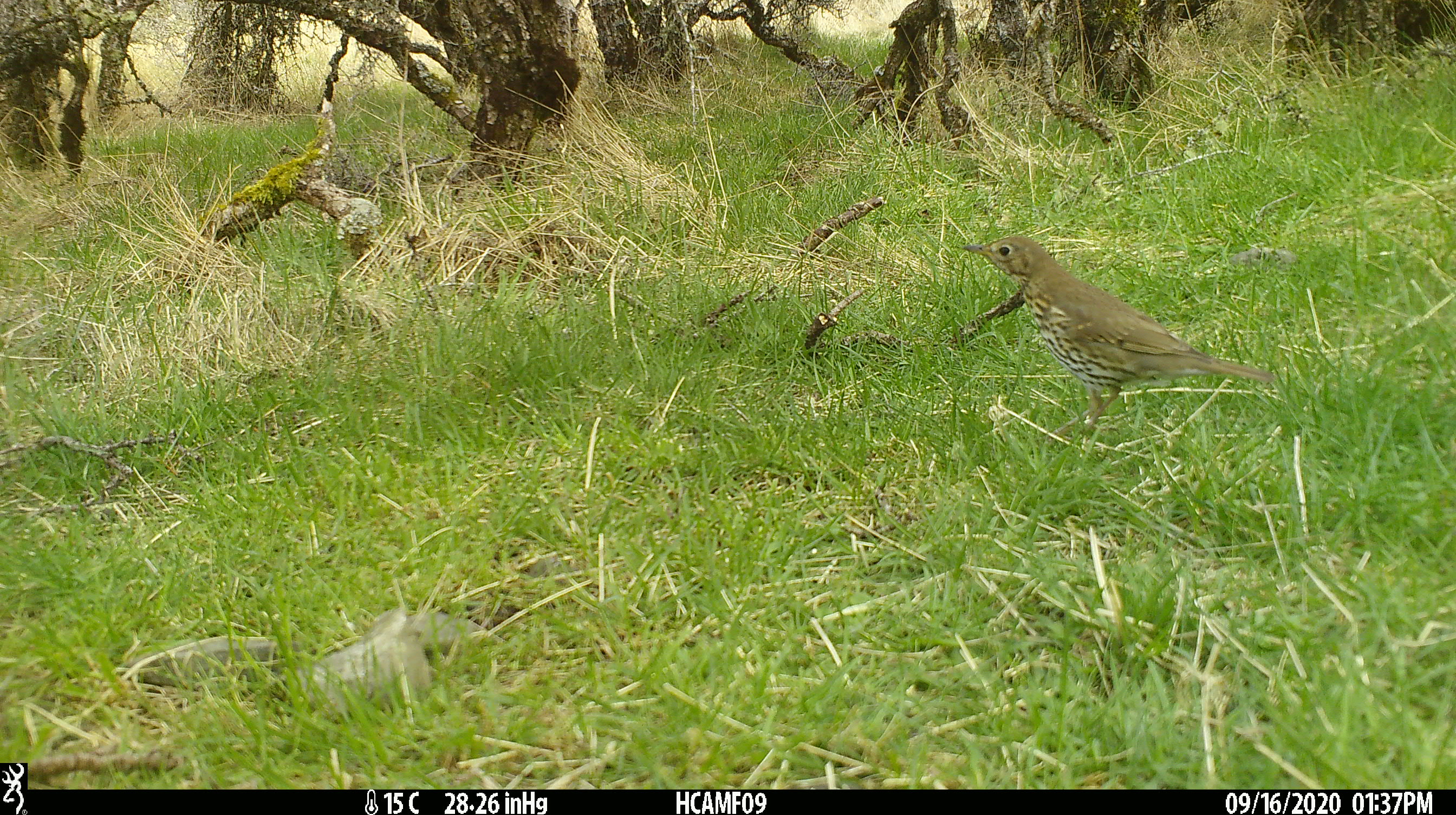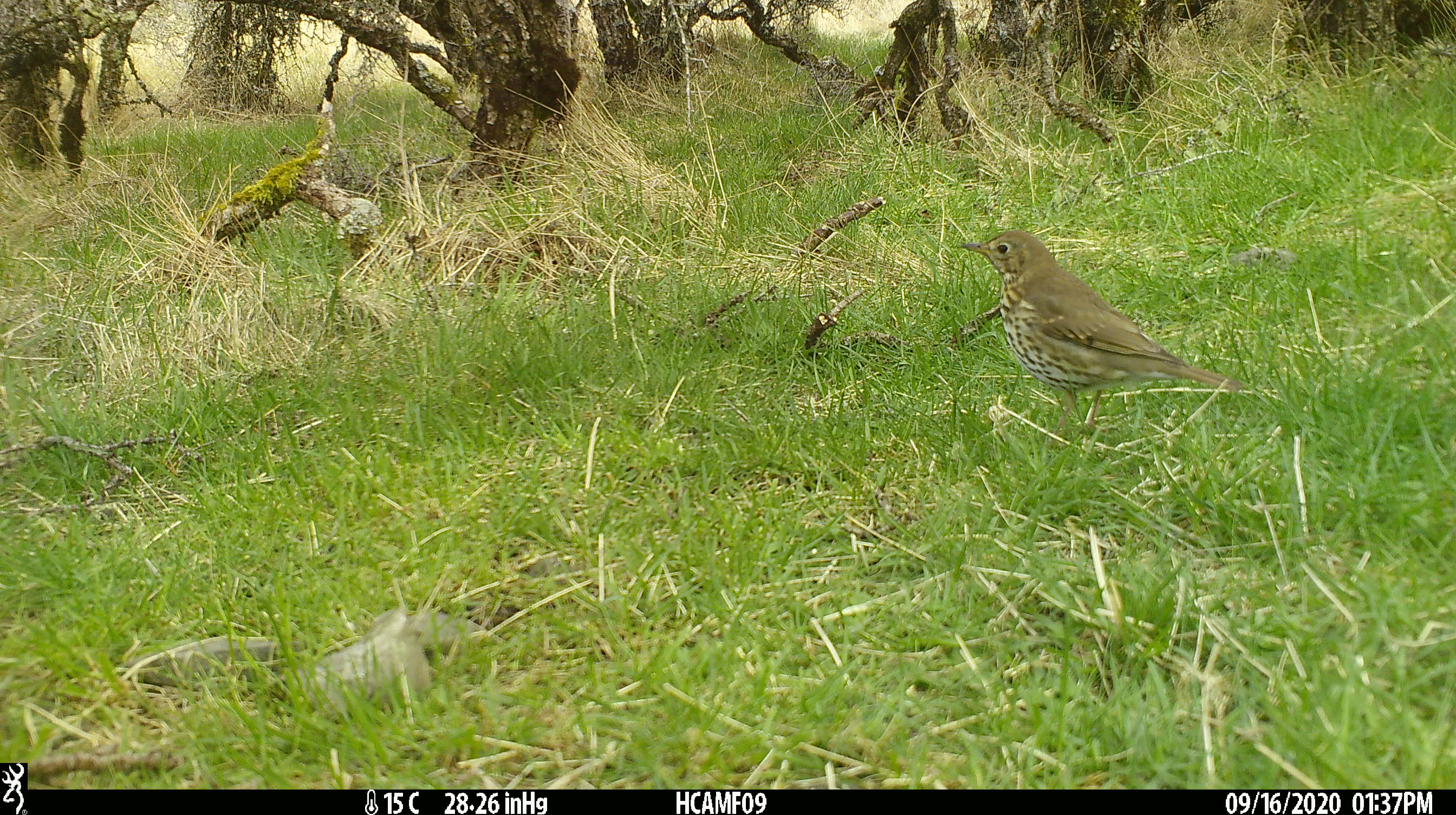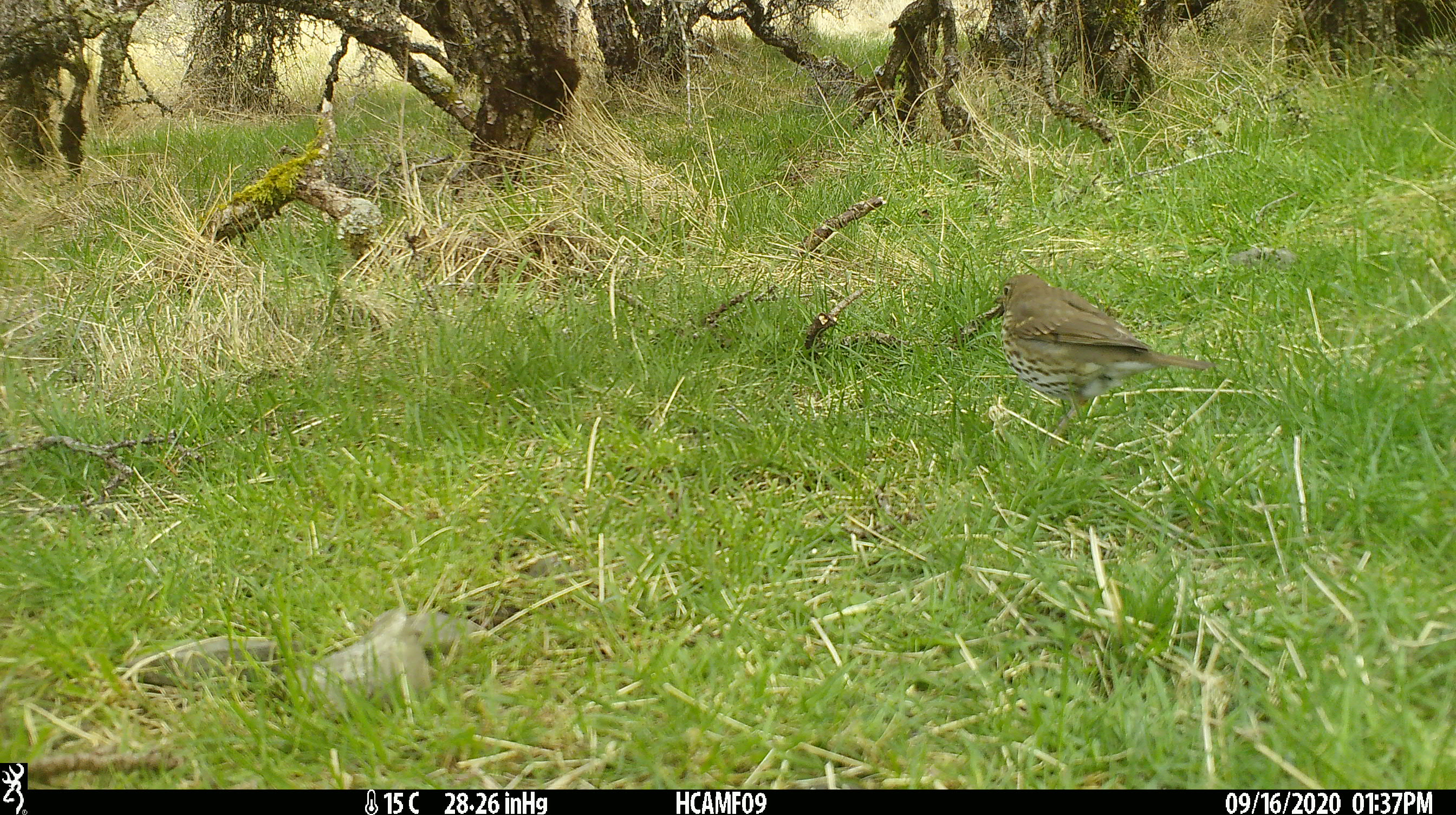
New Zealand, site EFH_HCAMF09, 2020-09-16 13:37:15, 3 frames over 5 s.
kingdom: Animalia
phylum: Chordata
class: Aves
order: Passeriformes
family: Turdidae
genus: Turdus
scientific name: Turdus philomelos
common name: song thrush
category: thrush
Thrush (song thrush) (Turdus philomelos).